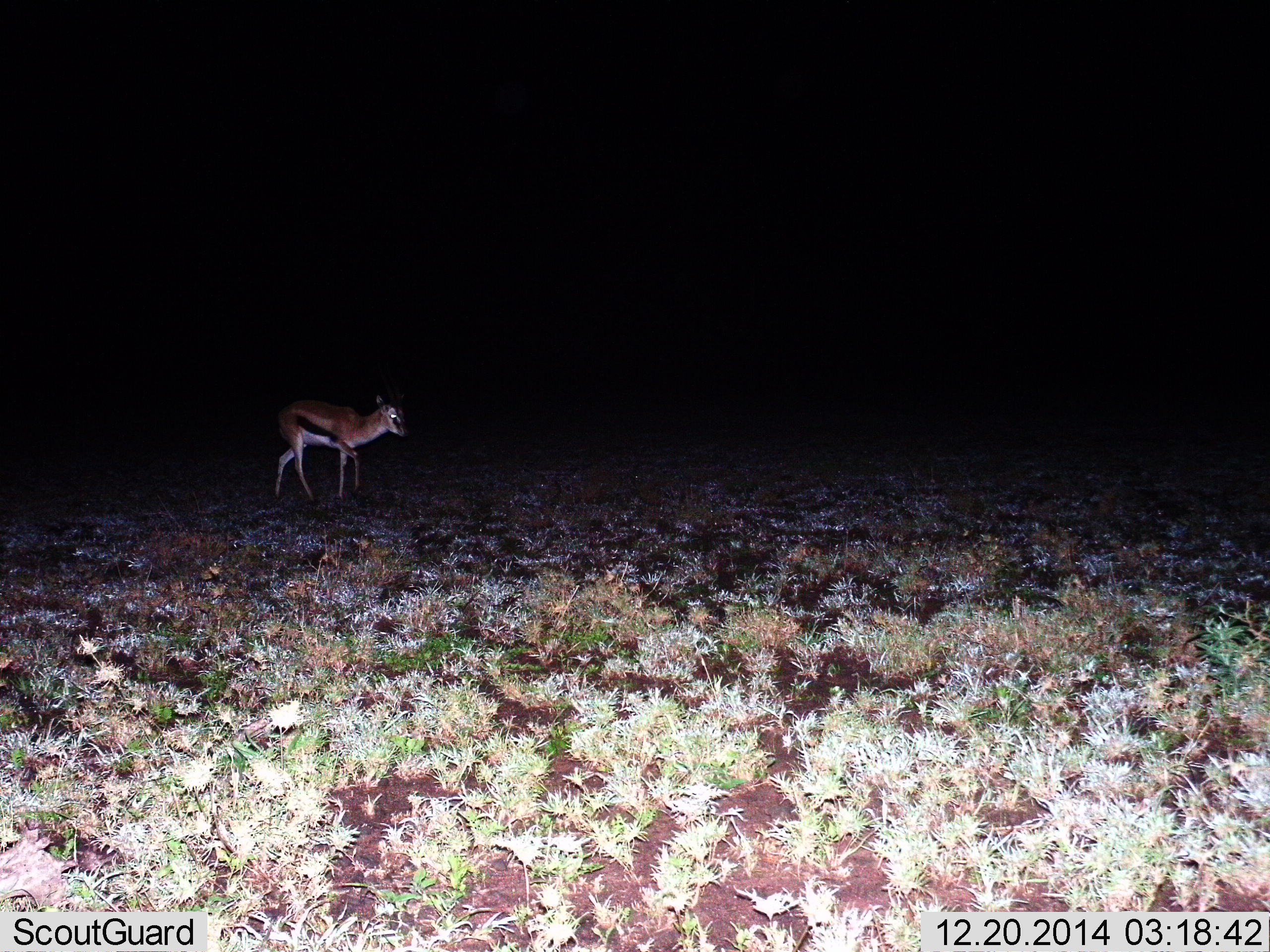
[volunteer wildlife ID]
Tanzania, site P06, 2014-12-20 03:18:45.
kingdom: Animalia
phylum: Chordata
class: Mammalia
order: Artiodactyla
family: Bovidae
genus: Eudorcas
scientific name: Eudorcas thomsonii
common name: thomson's gazelle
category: gazellethomsons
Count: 1.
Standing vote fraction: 30%.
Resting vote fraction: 0%.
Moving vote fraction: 80%.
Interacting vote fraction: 0%.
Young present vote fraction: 0%.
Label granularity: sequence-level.